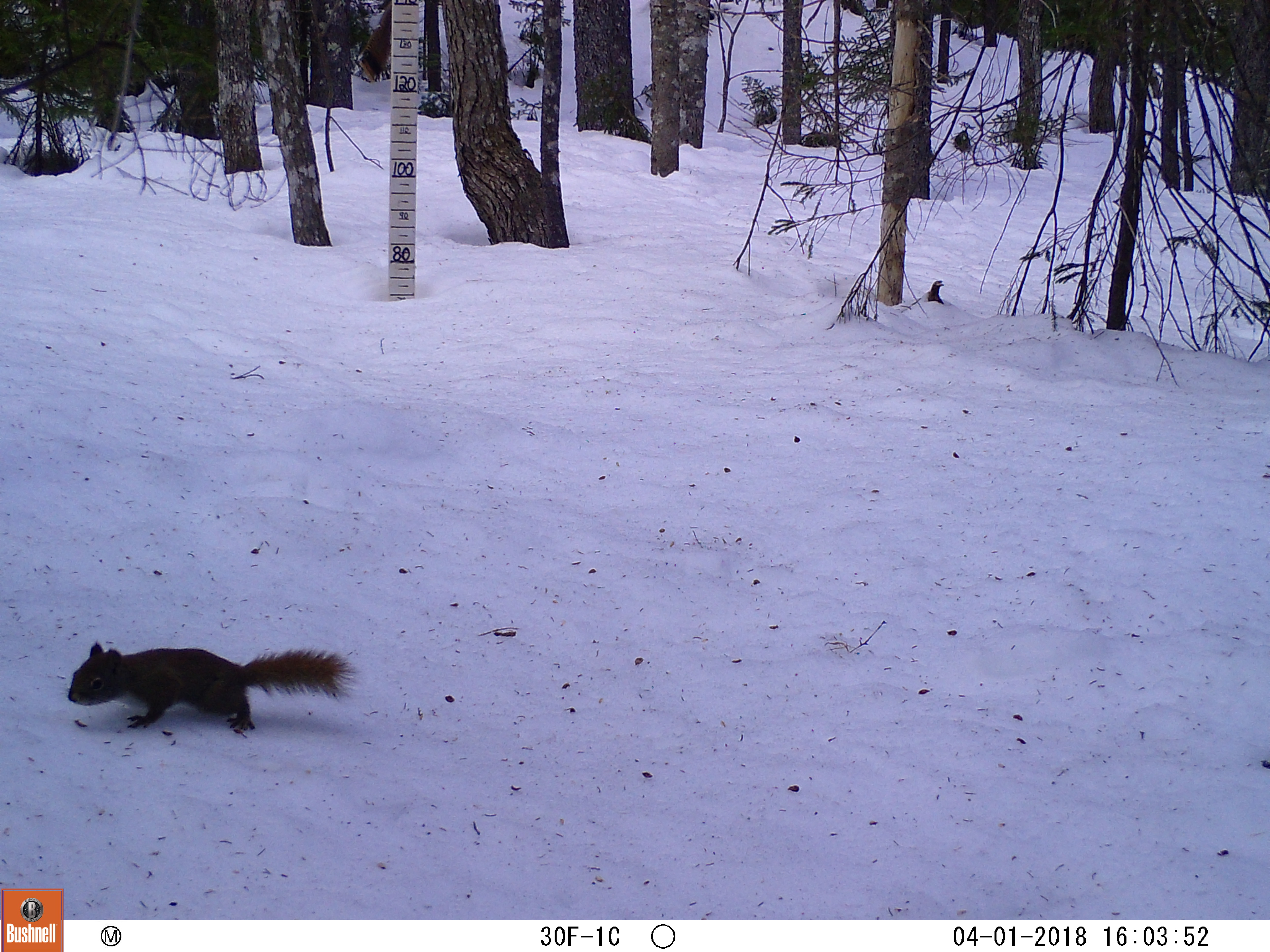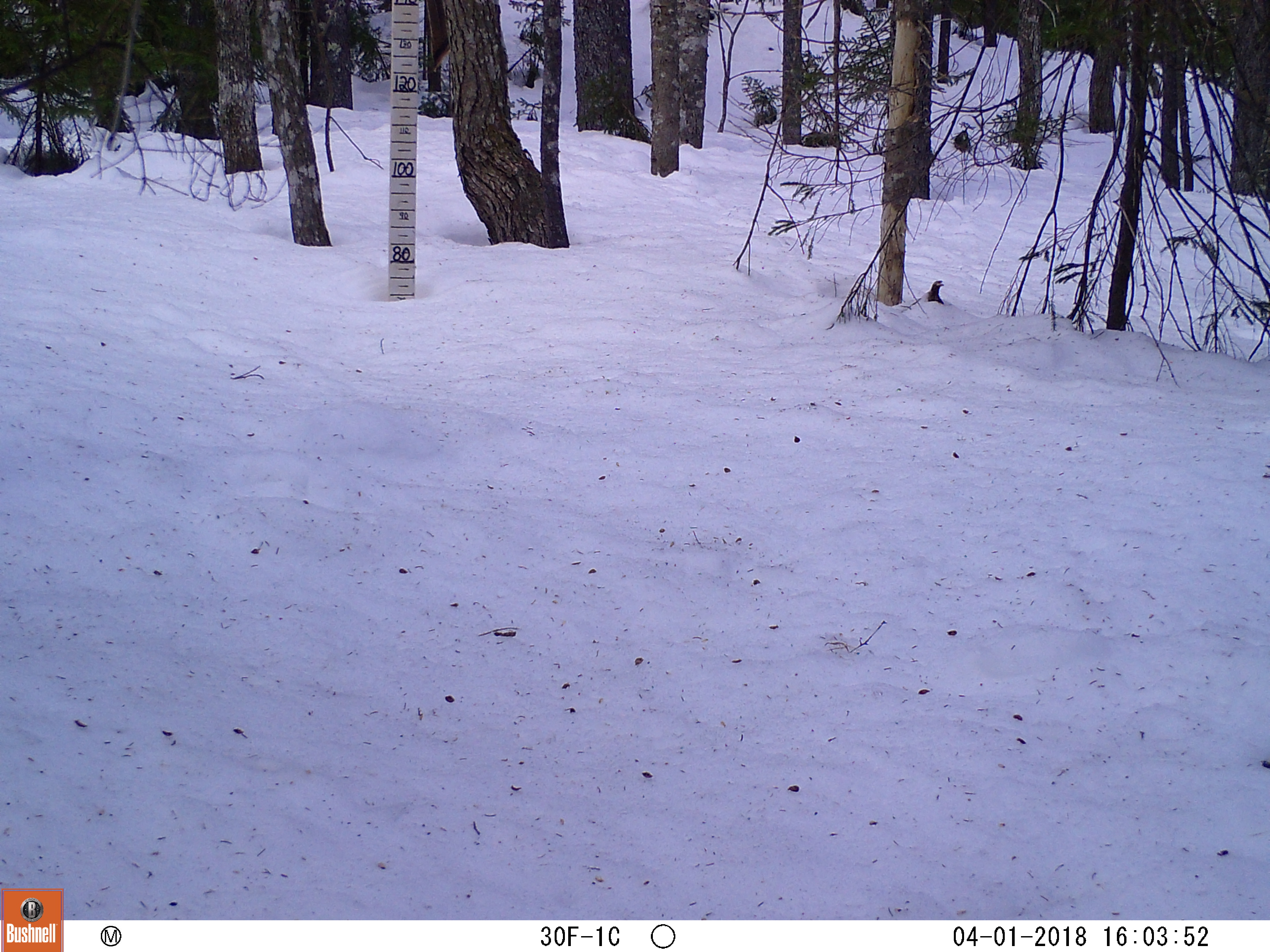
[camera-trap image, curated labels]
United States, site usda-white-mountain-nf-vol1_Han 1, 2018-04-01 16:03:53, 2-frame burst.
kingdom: Animalia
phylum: Chordata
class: Mammalia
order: Rodentia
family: Sciuridae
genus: Tamiasciurus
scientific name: Tamiasciurus hudsonicus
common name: red squirrel